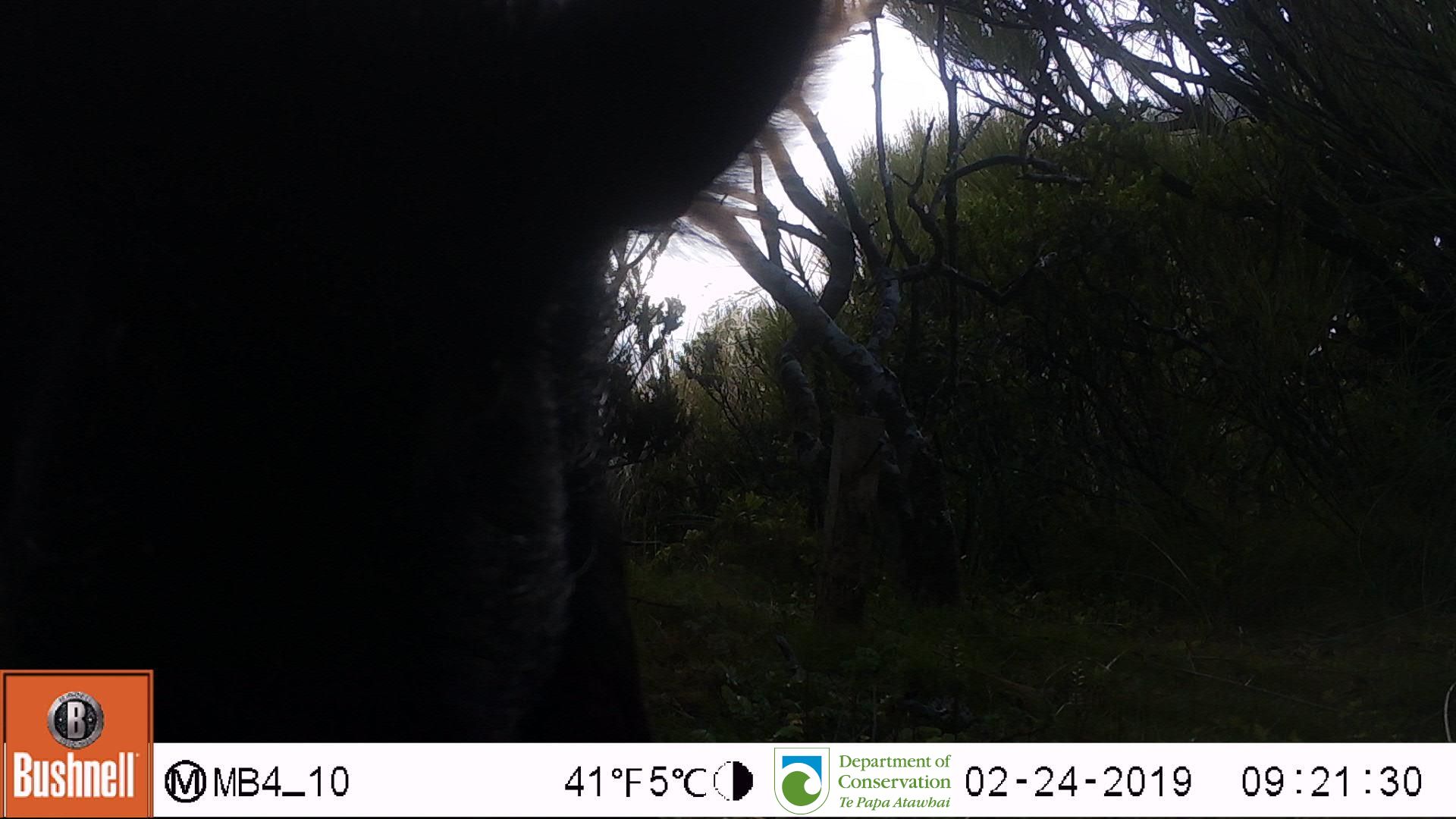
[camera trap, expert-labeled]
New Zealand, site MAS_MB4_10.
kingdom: Animalia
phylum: Chordata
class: Mammalia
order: Artiodactyla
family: Suidae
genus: Sus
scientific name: Sus scrofa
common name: pig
Pig (Sus scrofa).